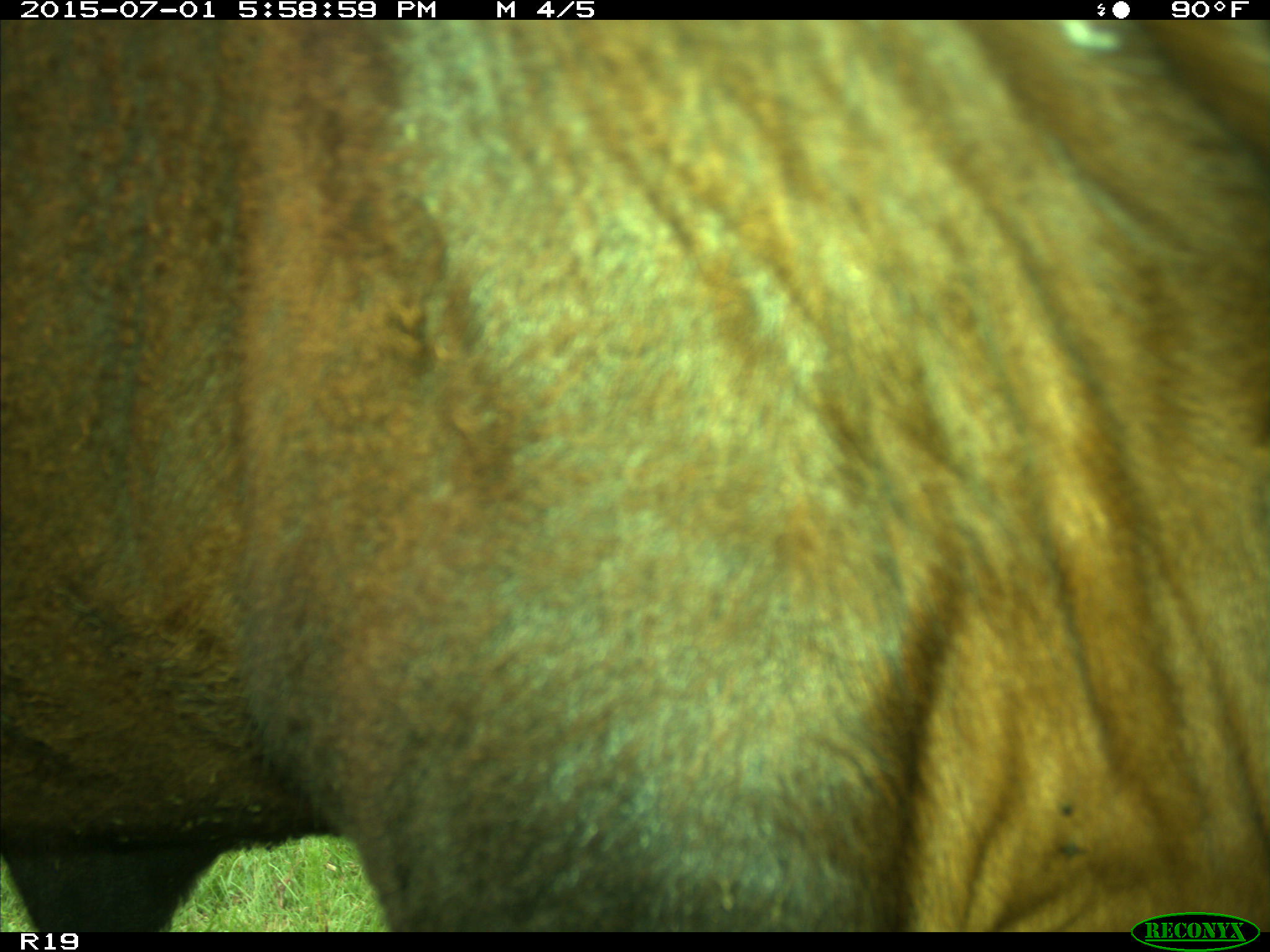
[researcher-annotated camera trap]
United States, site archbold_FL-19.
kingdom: Animalia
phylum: Chordata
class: Mammalia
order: Artiodactyla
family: Bovidae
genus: Bos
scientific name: Bos taurus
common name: domestic cow